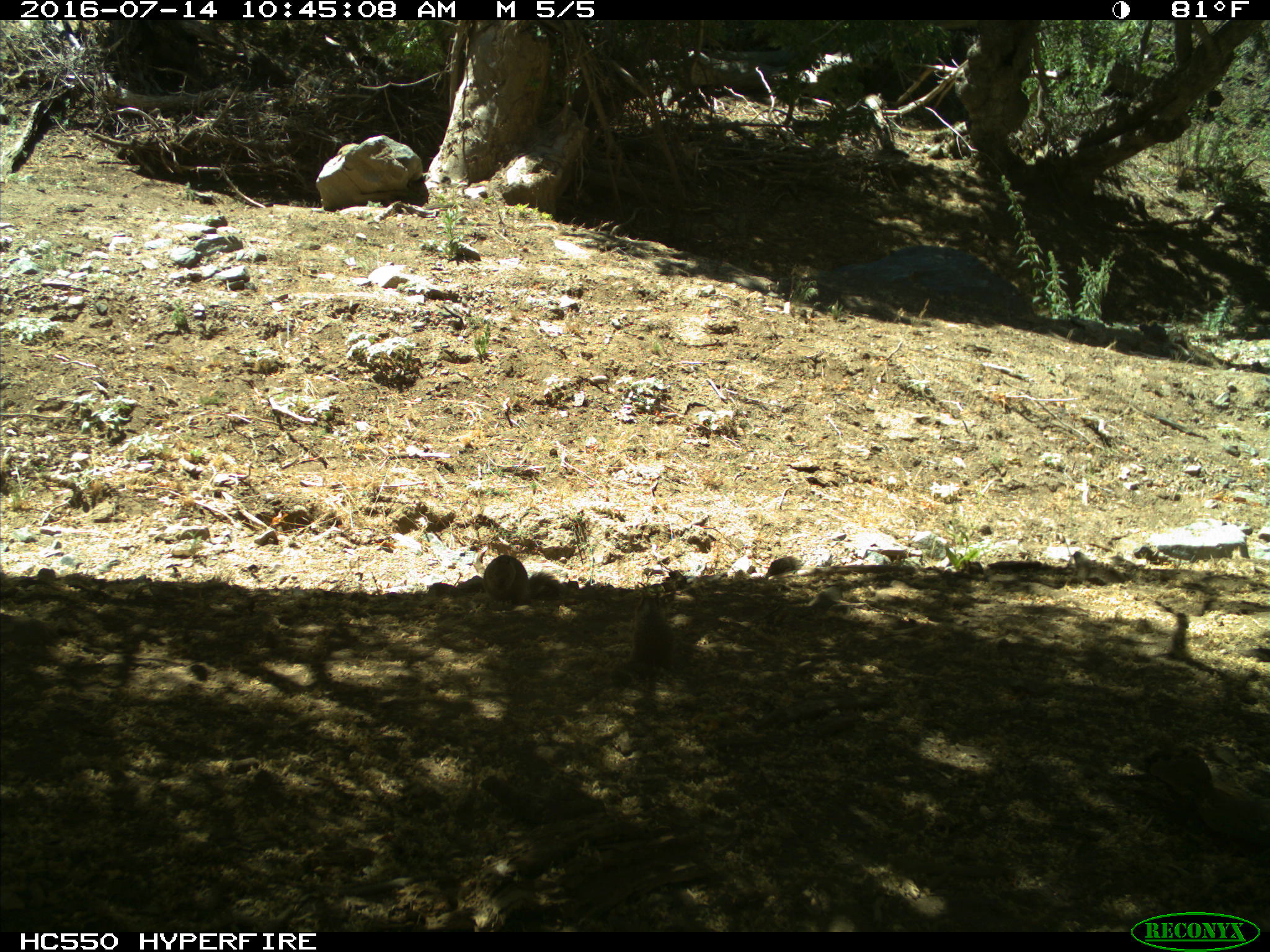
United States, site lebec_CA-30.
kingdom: Animalia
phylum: Chordata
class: Mammalia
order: Rodentia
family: Sciuridae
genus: Otospermophilus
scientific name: Otospermophilus beecheyi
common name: california ground squirrel